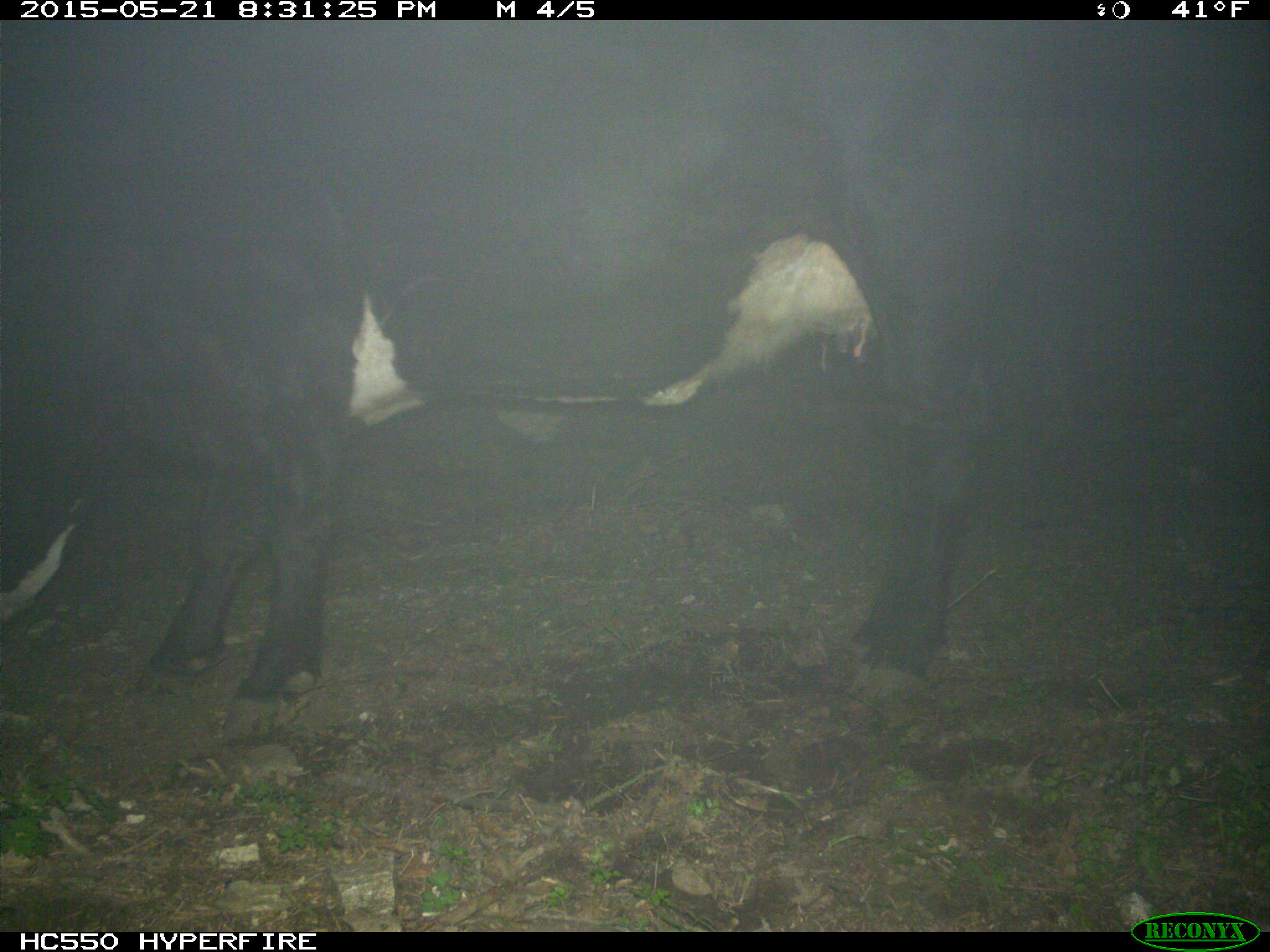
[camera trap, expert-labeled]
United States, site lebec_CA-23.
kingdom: Animalia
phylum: Chordata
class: Mammalia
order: Artiodactyla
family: Bovidae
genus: Bos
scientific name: Bos taurus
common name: domestic cow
Bos taurus (domestic cow).